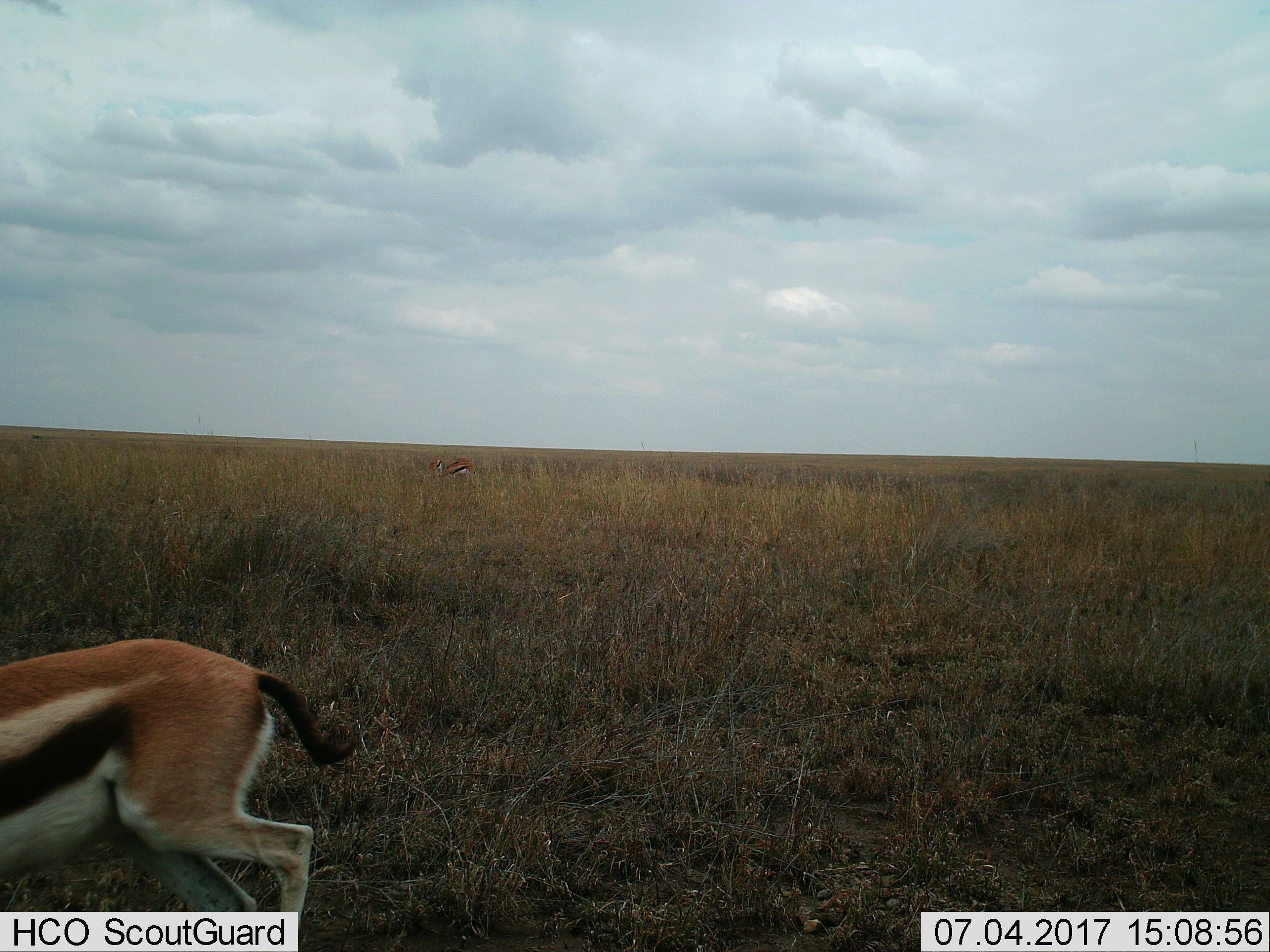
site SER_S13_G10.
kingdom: Animalia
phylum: Chordata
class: Mammalia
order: Artiodactyla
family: Bovidae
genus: Eudorcas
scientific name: Eudorcas thomsonii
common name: thomson's gazelle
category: gazellethomsons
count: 2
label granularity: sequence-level